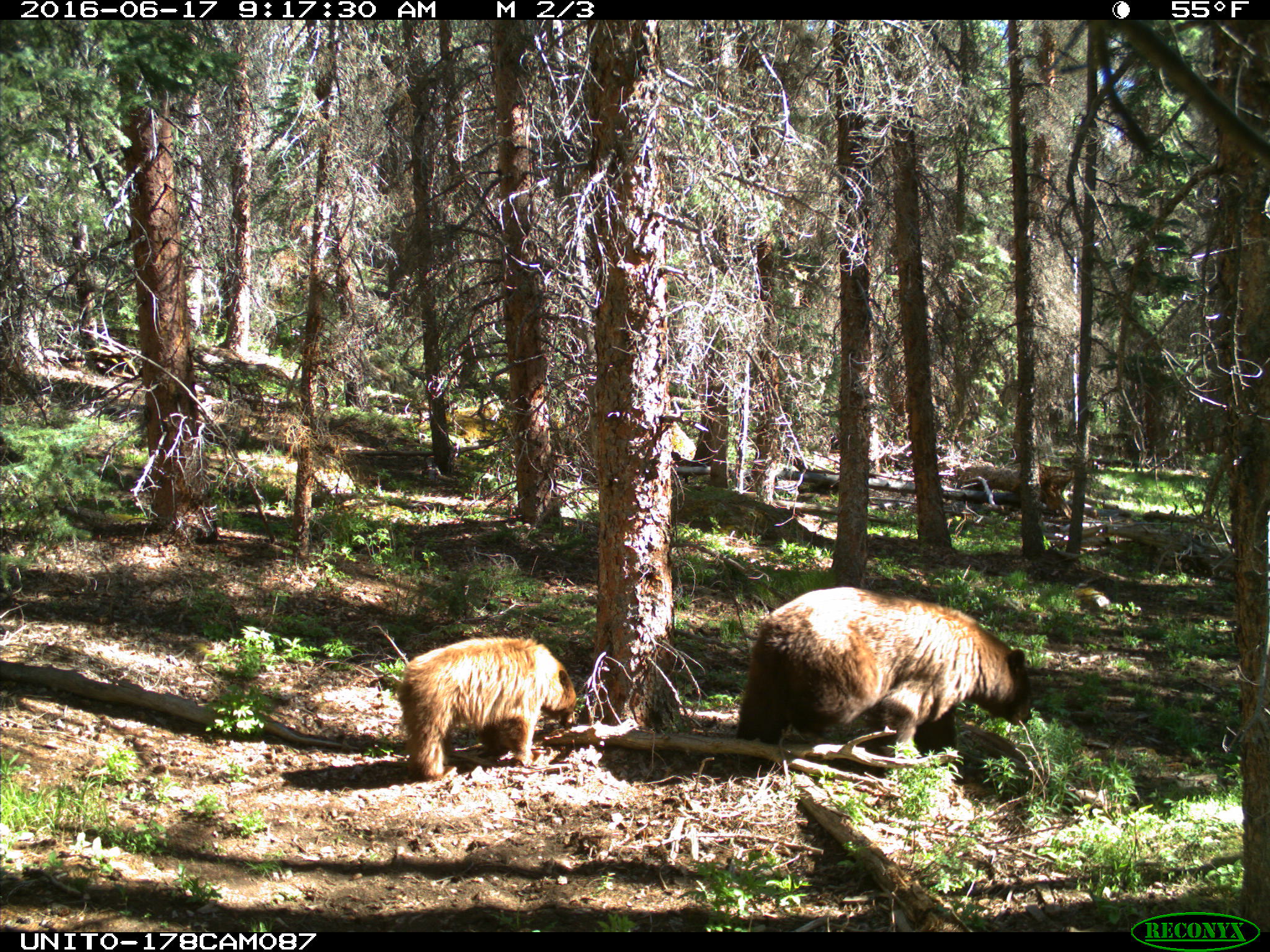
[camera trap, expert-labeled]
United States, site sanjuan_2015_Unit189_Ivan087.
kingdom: Animalia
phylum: Chordata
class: Mammalia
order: Carnivora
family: Ursidae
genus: Ursus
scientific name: Ursus americanus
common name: american black bear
Ursus americanus (american black bear).